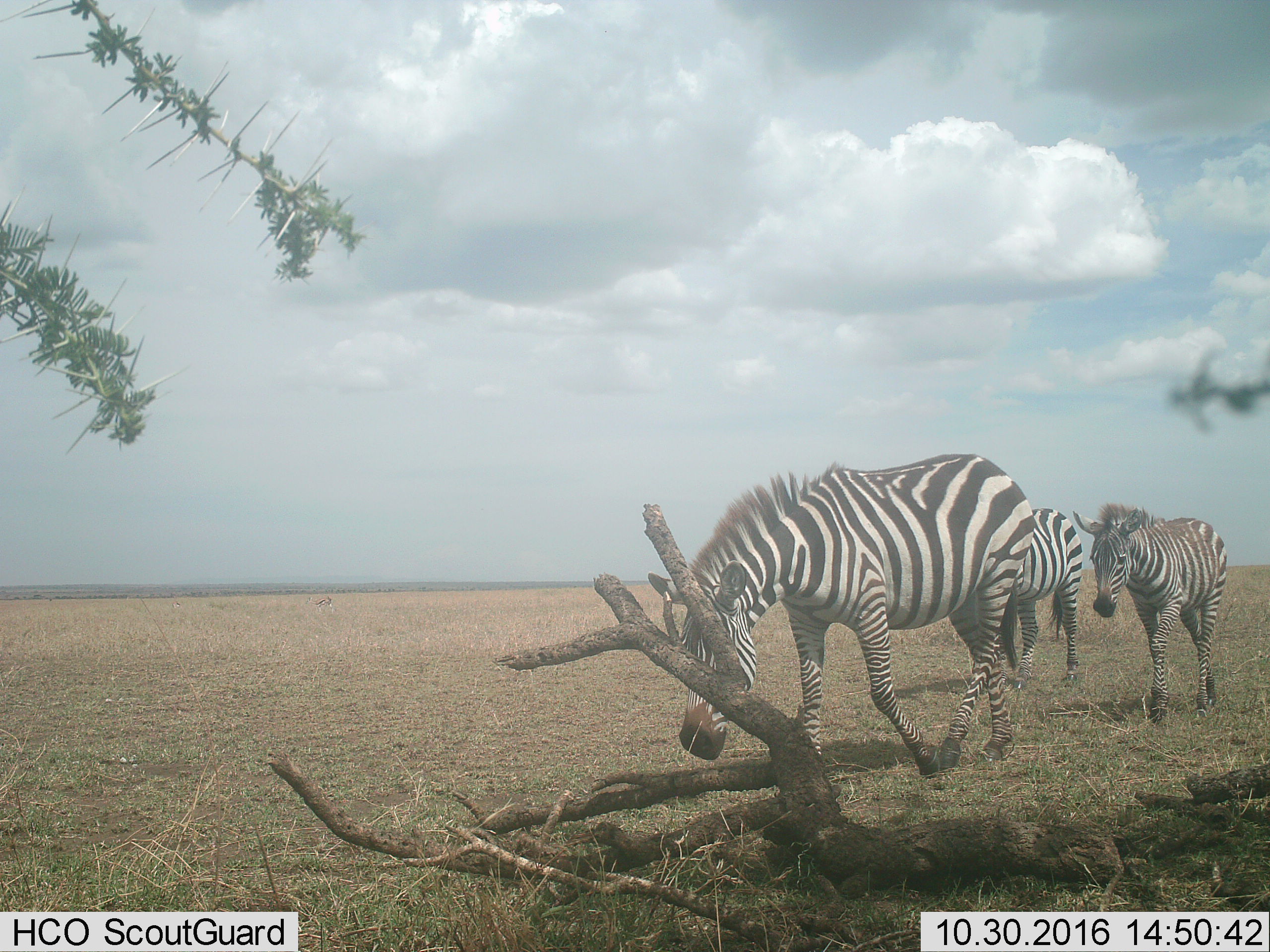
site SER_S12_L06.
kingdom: Animalia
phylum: Chordata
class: Mammalia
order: Perissodactyla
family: Equidae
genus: Equus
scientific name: Equus quagga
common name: plains zebra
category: zebraplains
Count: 3.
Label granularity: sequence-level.